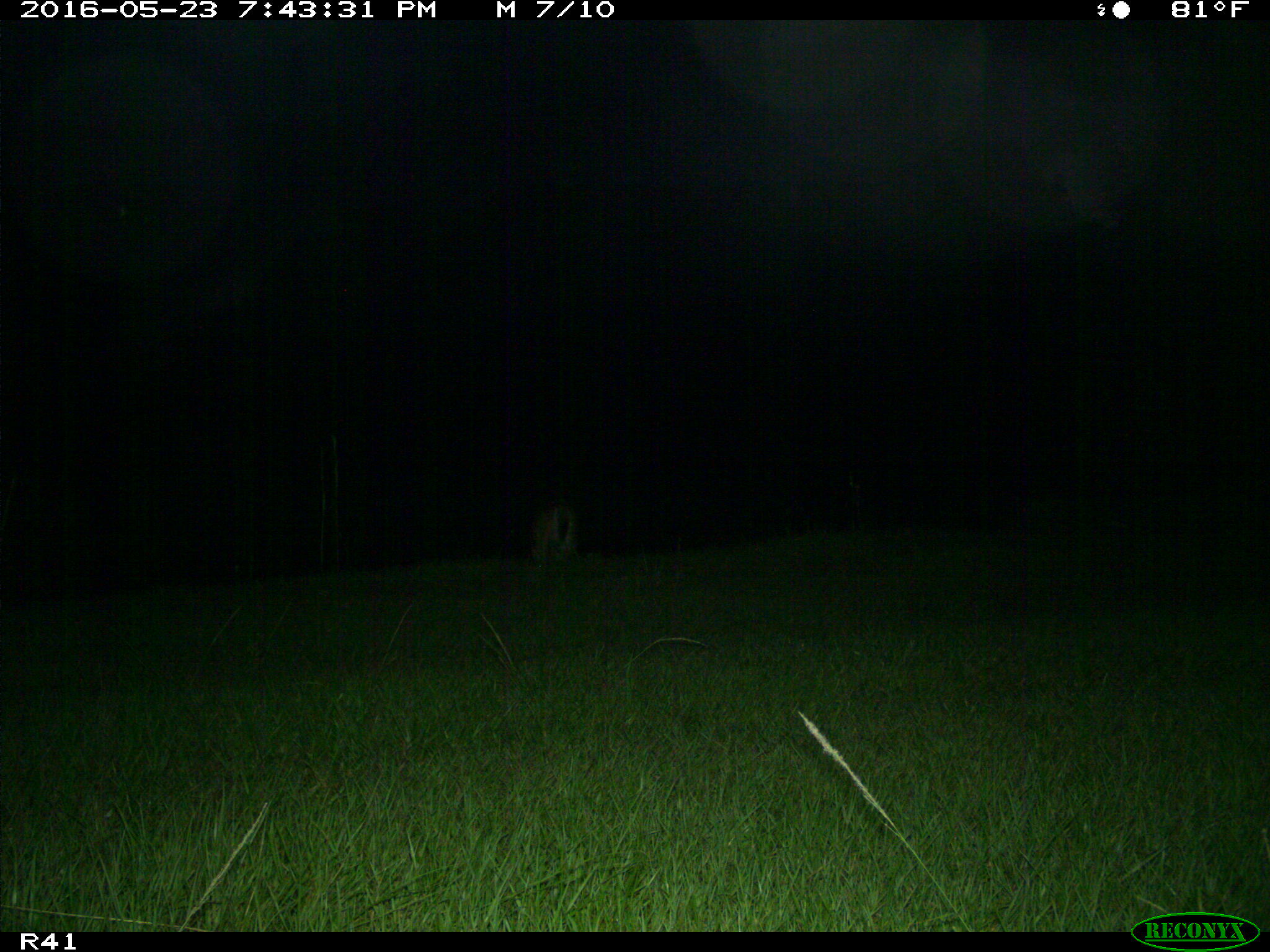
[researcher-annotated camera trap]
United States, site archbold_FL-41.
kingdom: Animalia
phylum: Chordata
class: Mammalia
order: Artiodactyla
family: Cervidae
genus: Odocoileus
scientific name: Odocoileus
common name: deer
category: unidentified deer